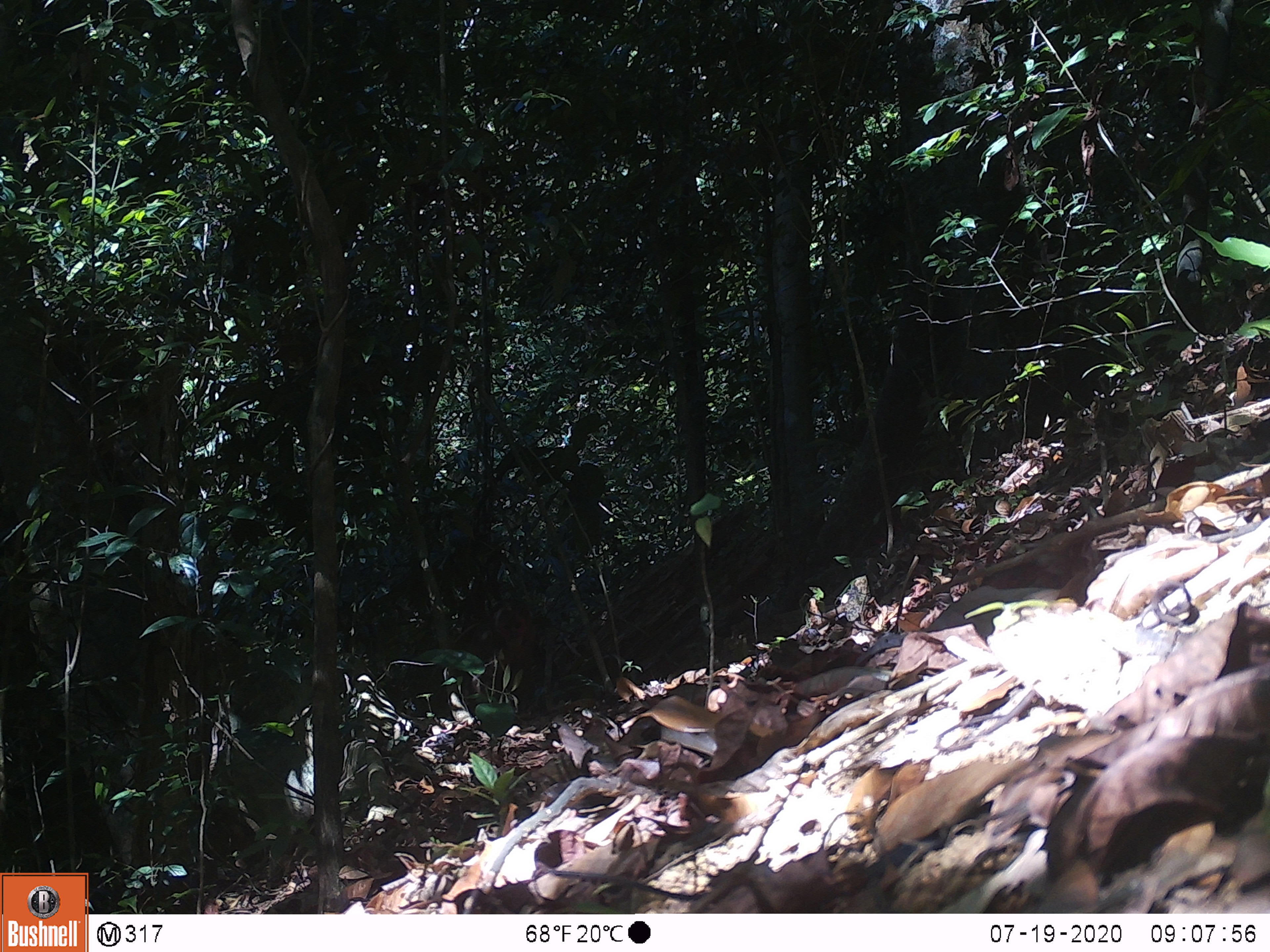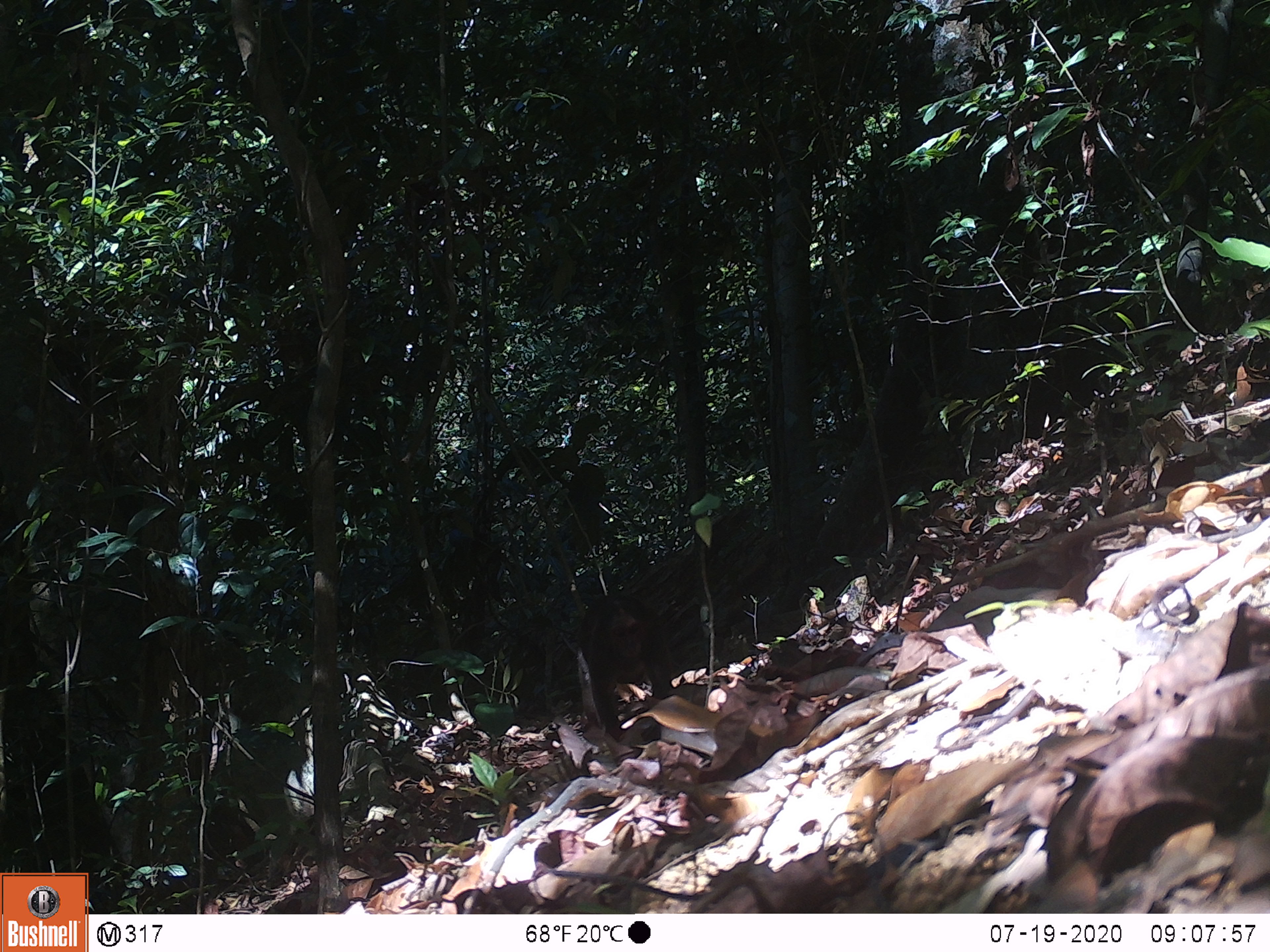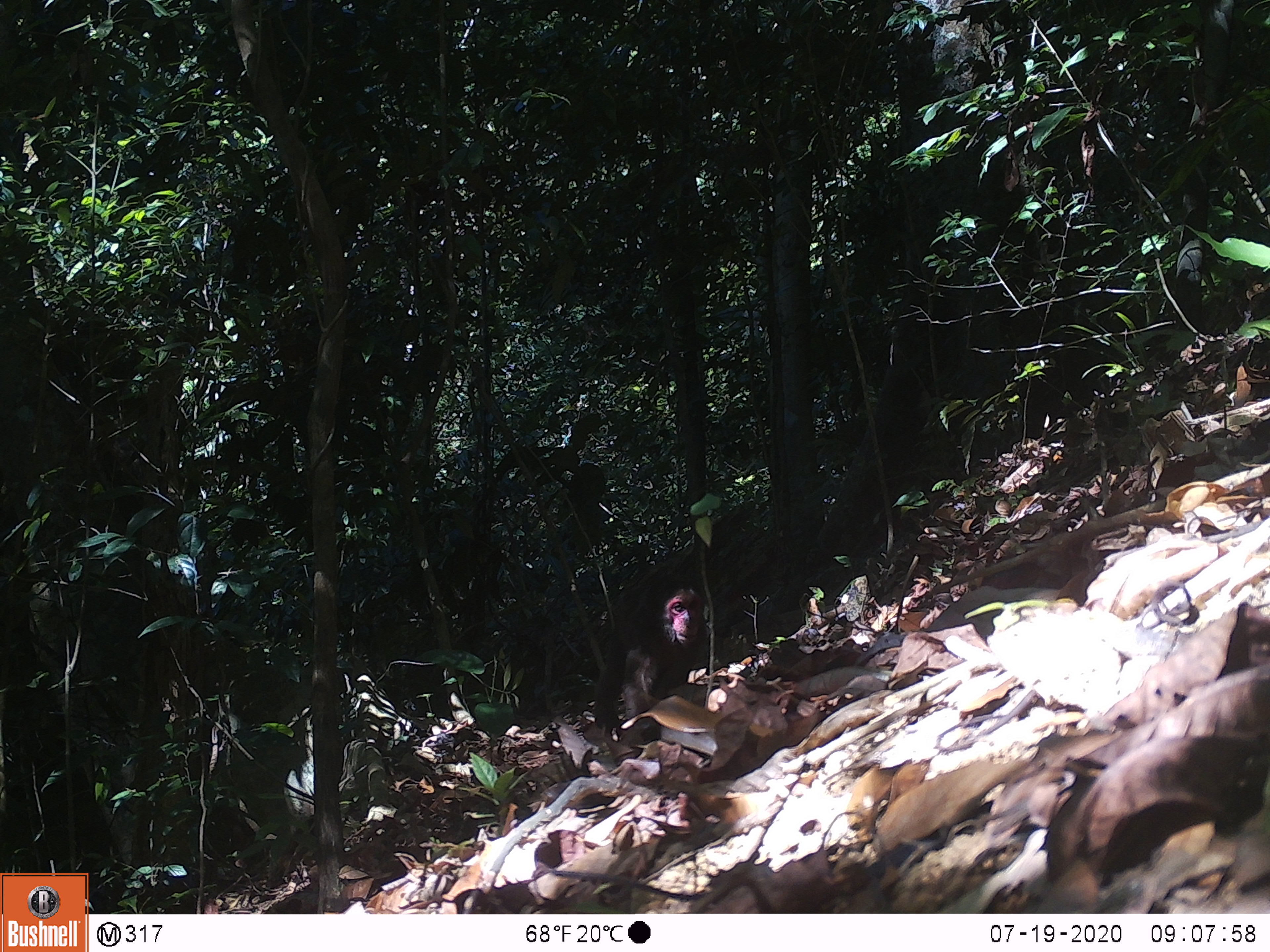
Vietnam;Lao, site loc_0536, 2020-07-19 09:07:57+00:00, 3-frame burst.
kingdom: Animalia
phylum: Chordata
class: Mammalia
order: Primates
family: Cercopithecidae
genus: Macaca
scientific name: Macaca arctoides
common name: stump-tailed macaque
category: stump tailed macaque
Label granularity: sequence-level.